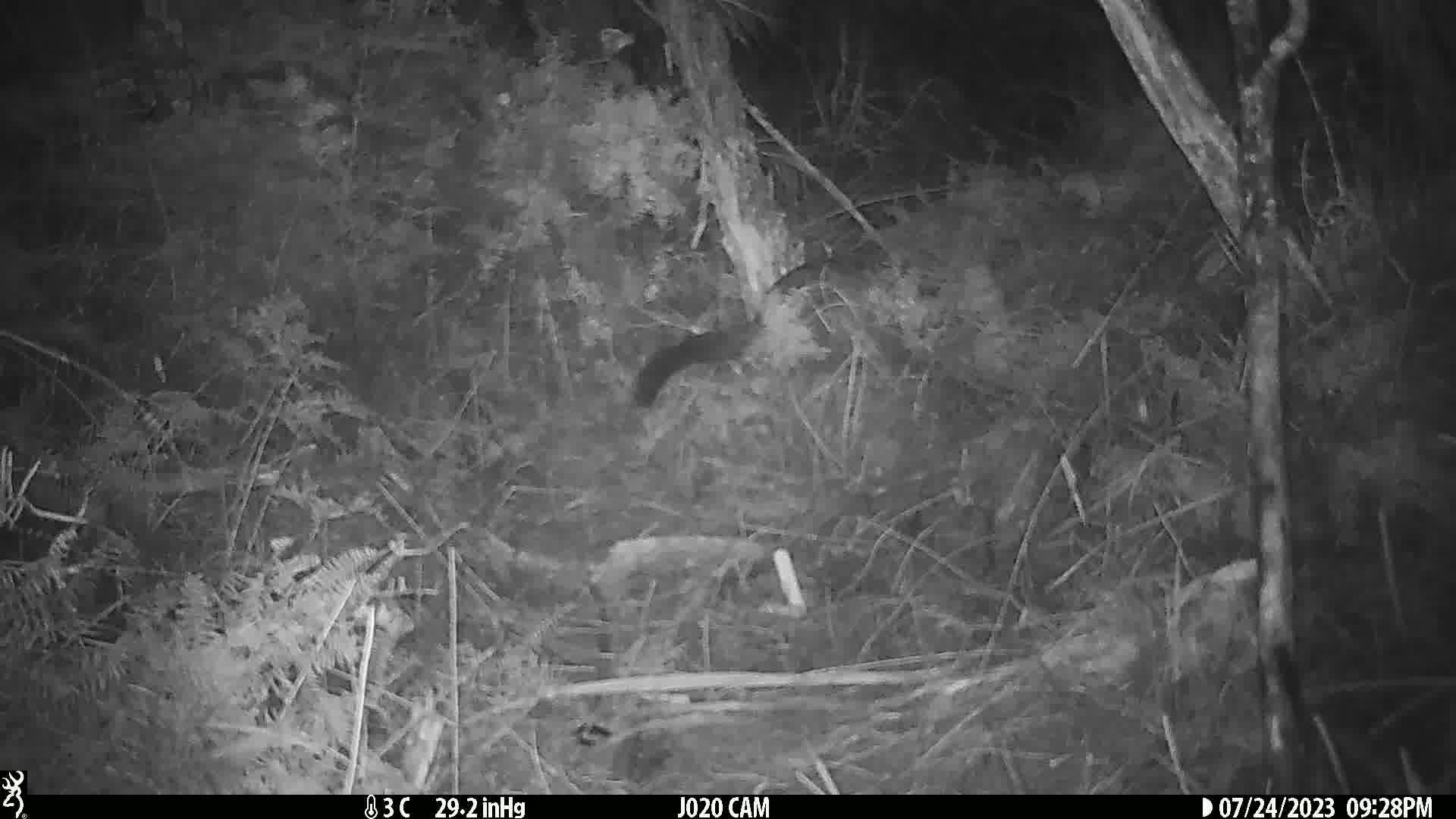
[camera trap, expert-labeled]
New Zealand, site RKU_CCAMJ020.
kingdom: Animalia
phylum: Chordata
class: Mammalia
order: Diprotodontia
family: Phalangeridae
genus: Trichosurus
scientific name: Trichosurus vulpecula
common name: common brushtail possum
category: possum